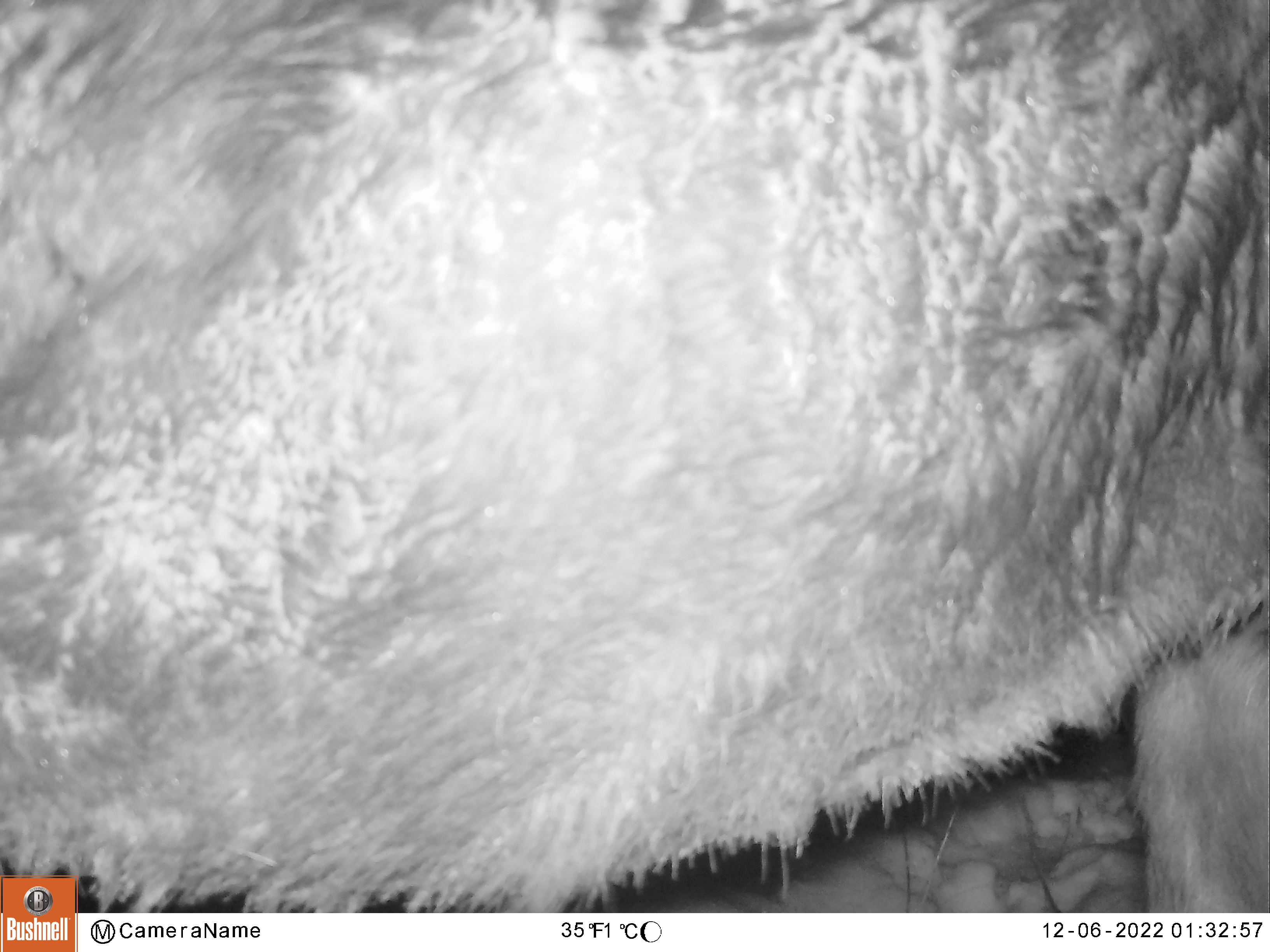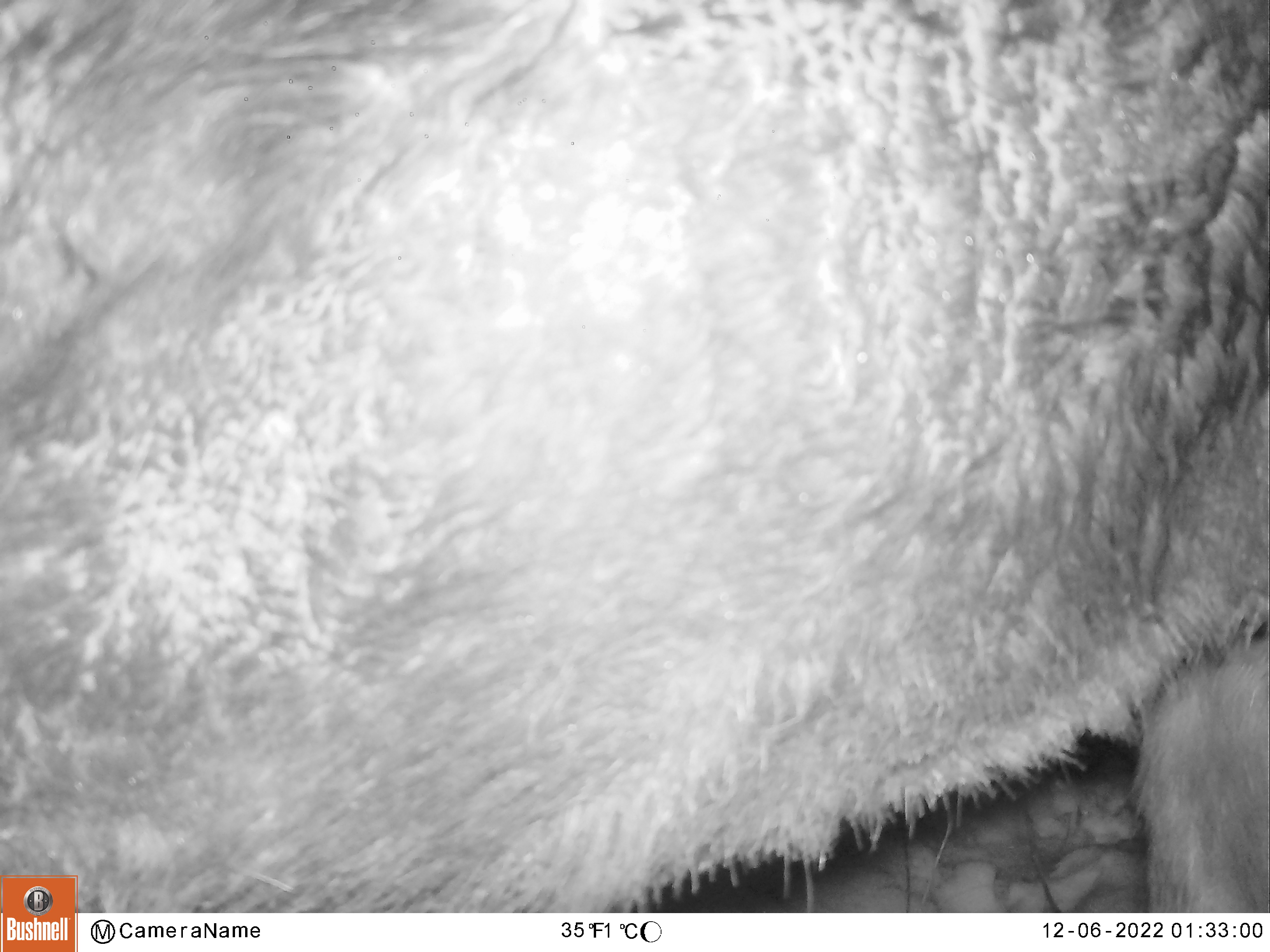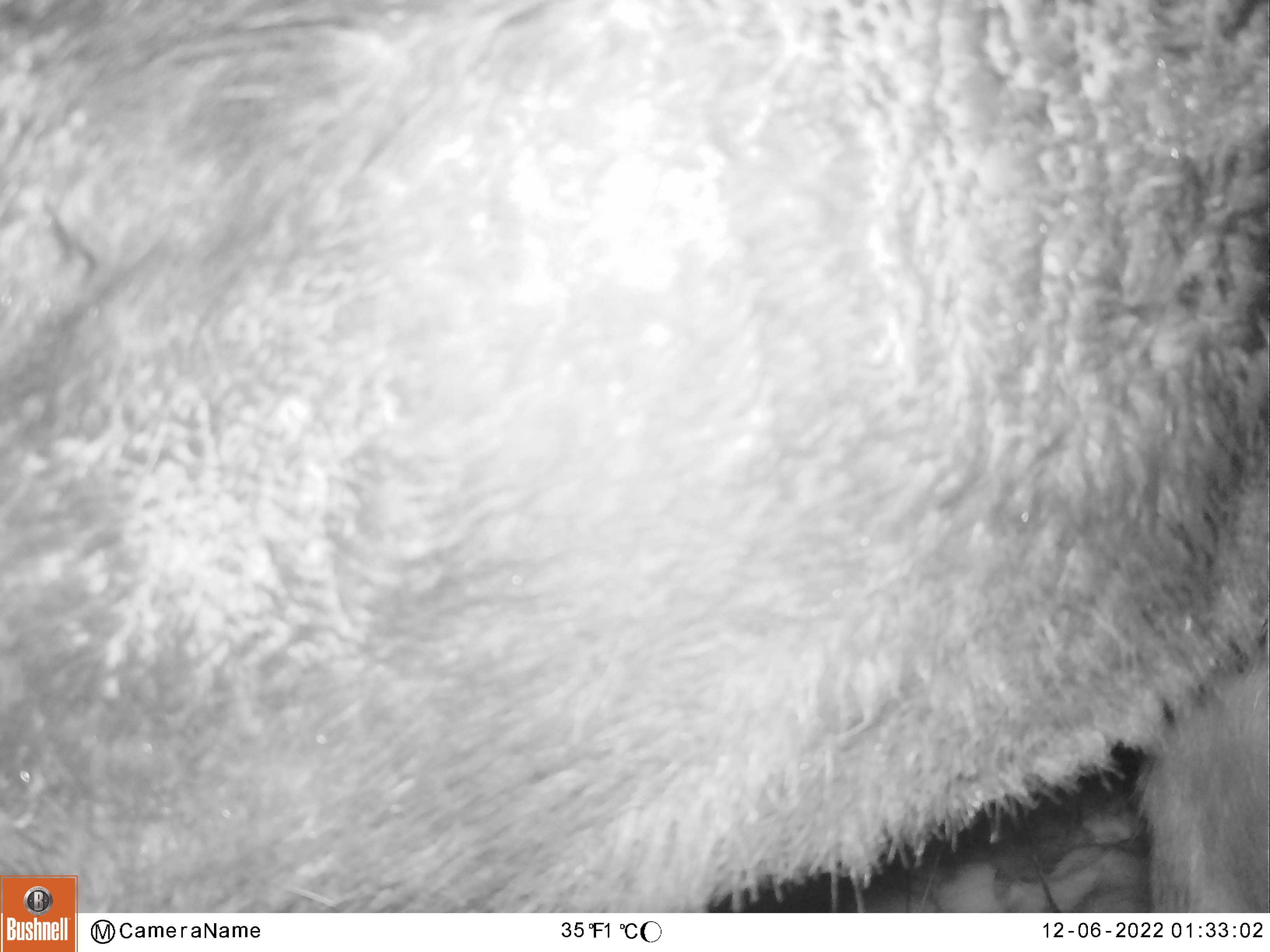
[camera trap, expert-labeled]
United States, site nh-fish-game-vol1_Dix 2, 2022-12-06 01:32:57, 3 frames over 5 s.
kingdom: Animalia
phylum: Chordata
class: Mammalia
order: Artiodactyla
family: Cervidae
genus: Alces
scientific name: Alces alces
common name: moose